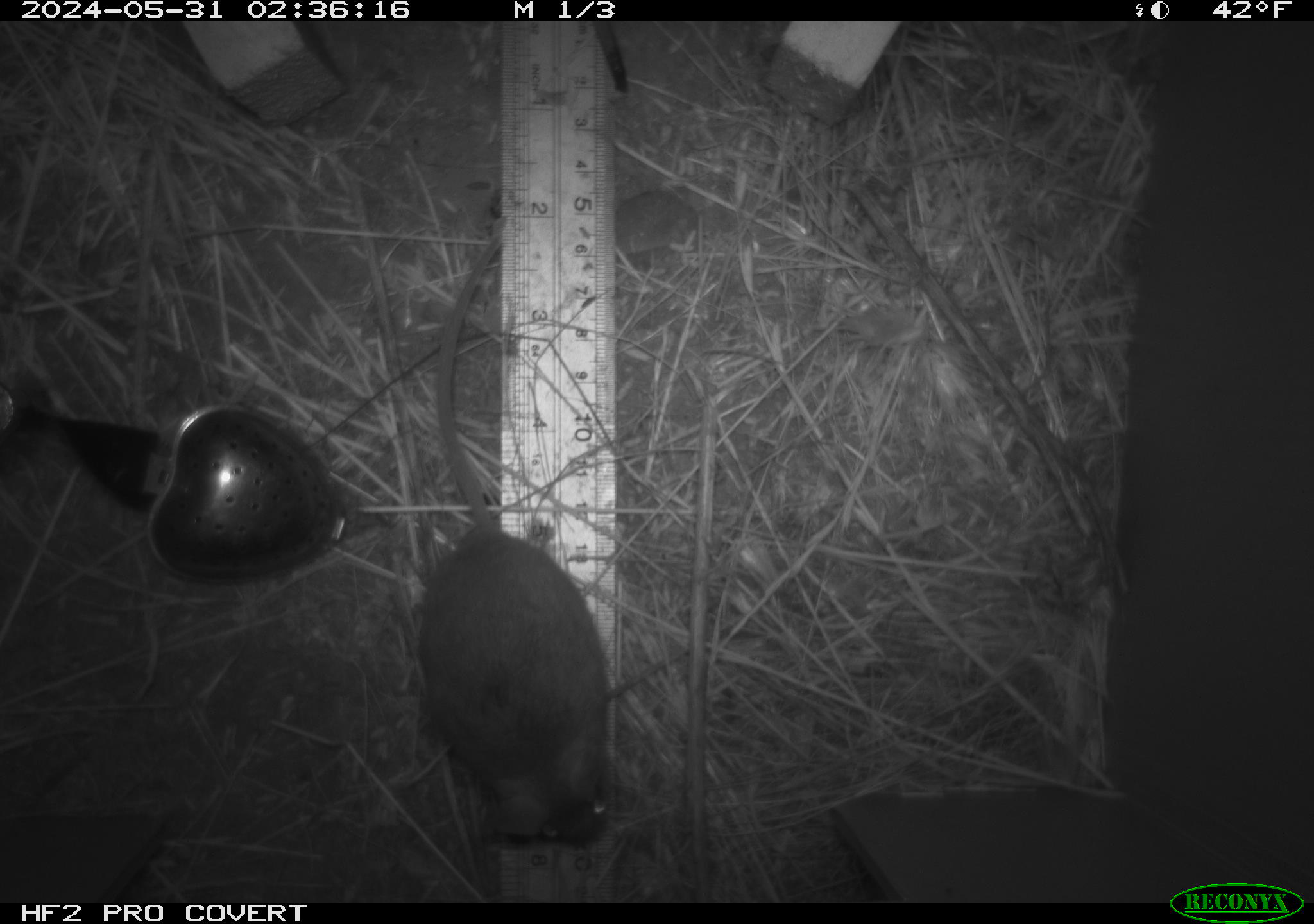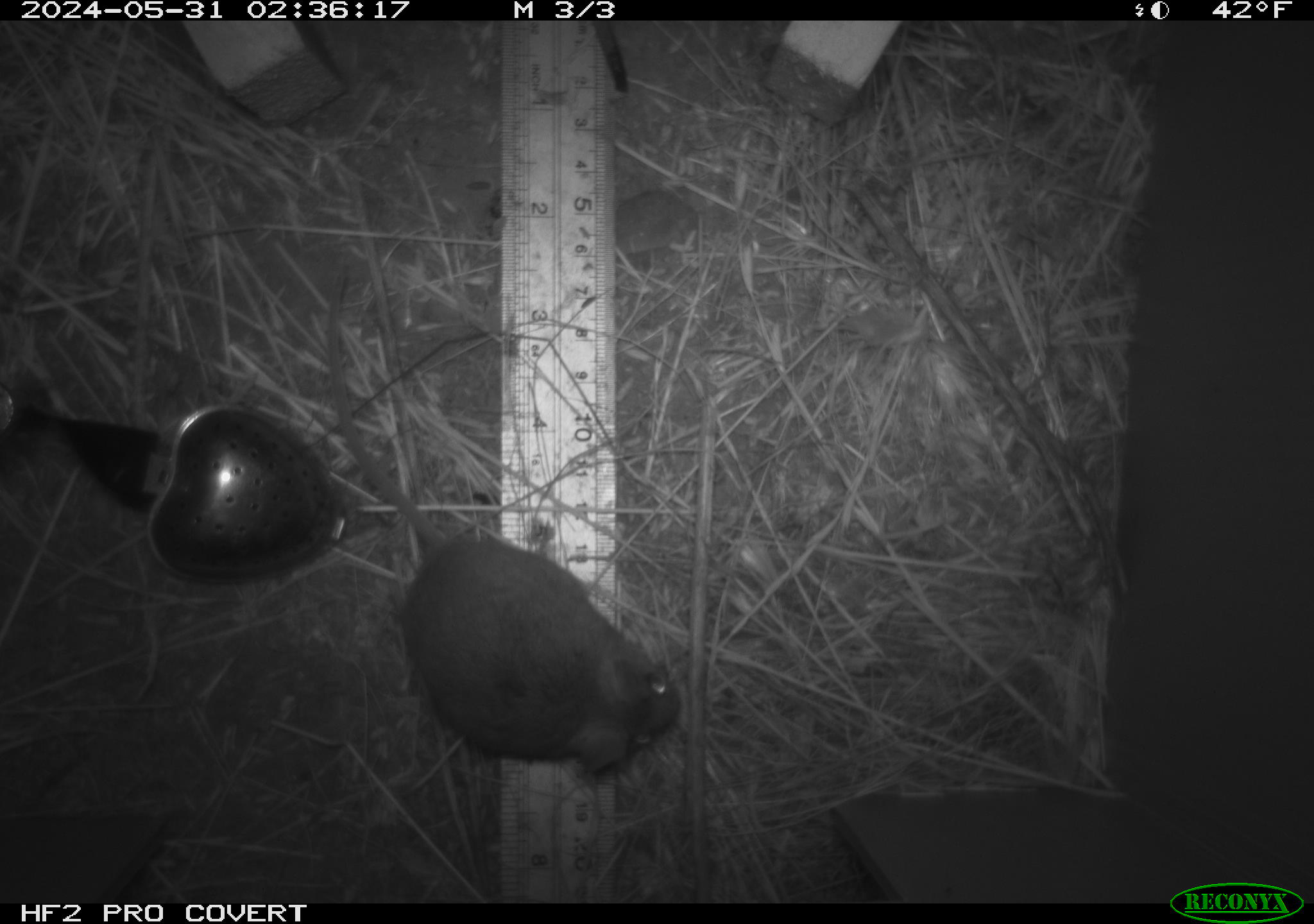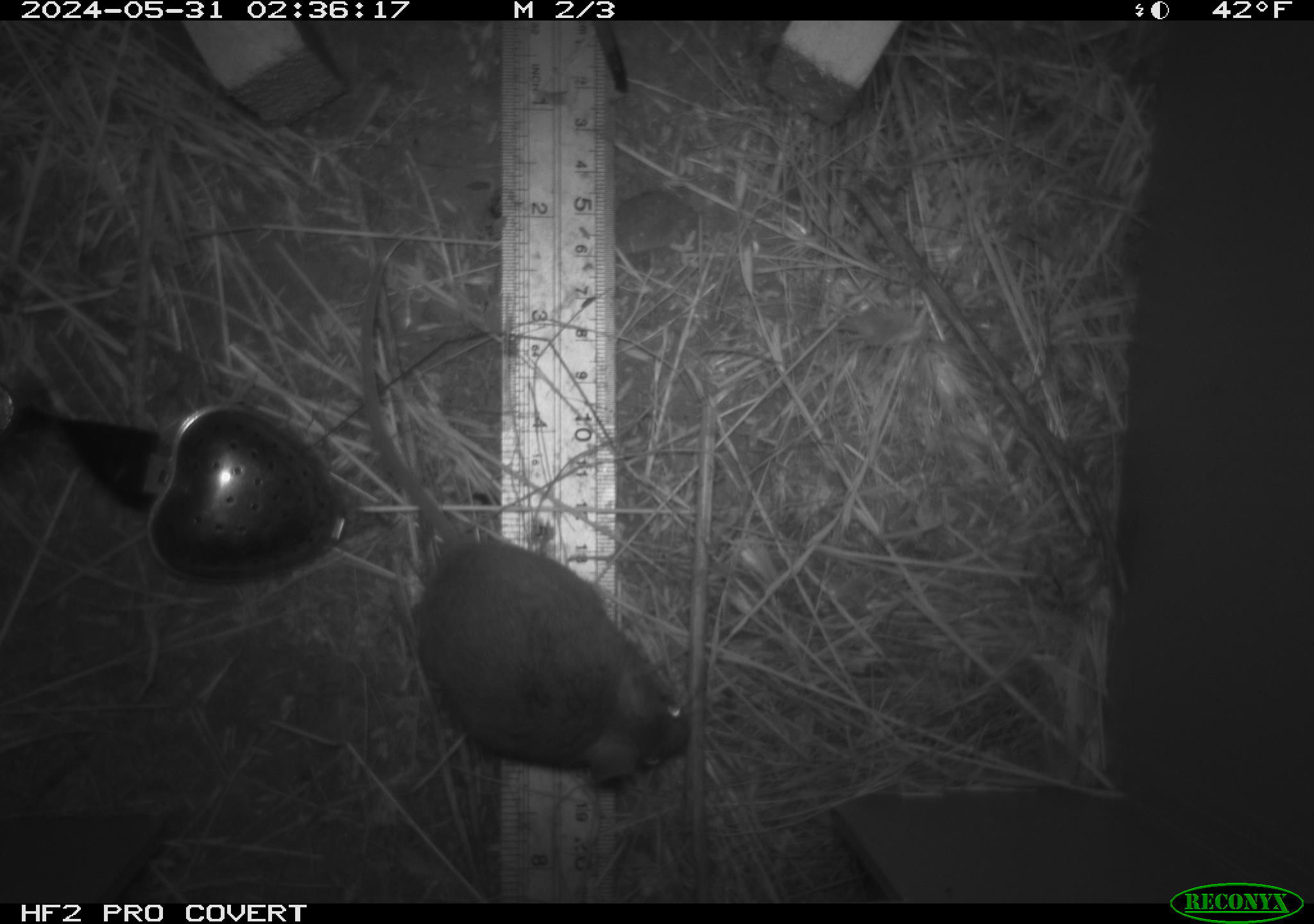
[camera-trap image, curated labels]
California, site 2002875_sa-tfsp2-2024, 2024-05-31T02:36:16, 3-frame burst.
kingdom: Animalia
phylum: Chordata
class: Mammalia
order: Rodentia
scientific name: Rodentia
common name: mouse species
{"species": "mouse species (Rodentia)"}